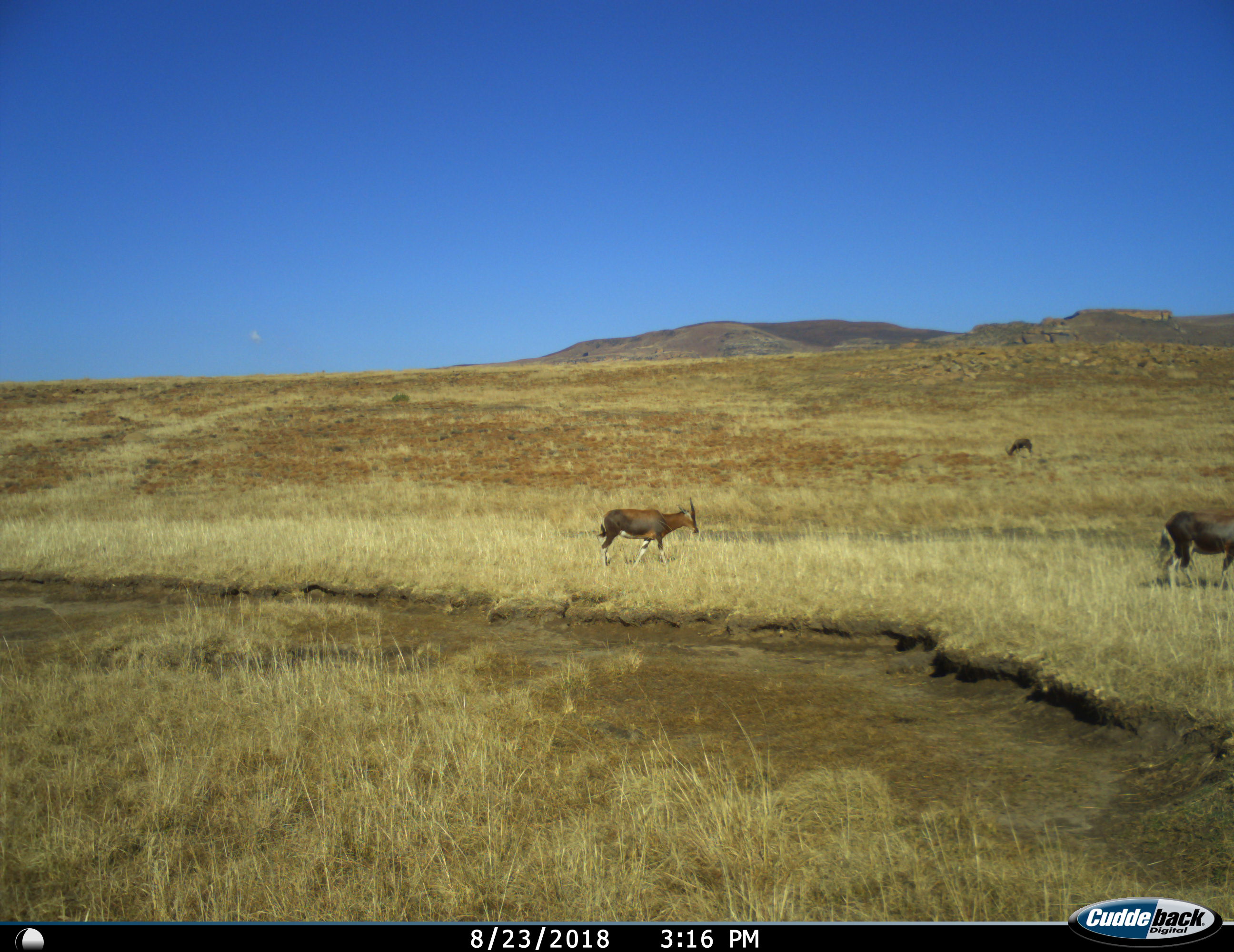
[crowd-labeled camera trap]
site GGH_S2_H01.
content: unidentified animal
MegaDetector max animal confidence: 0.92